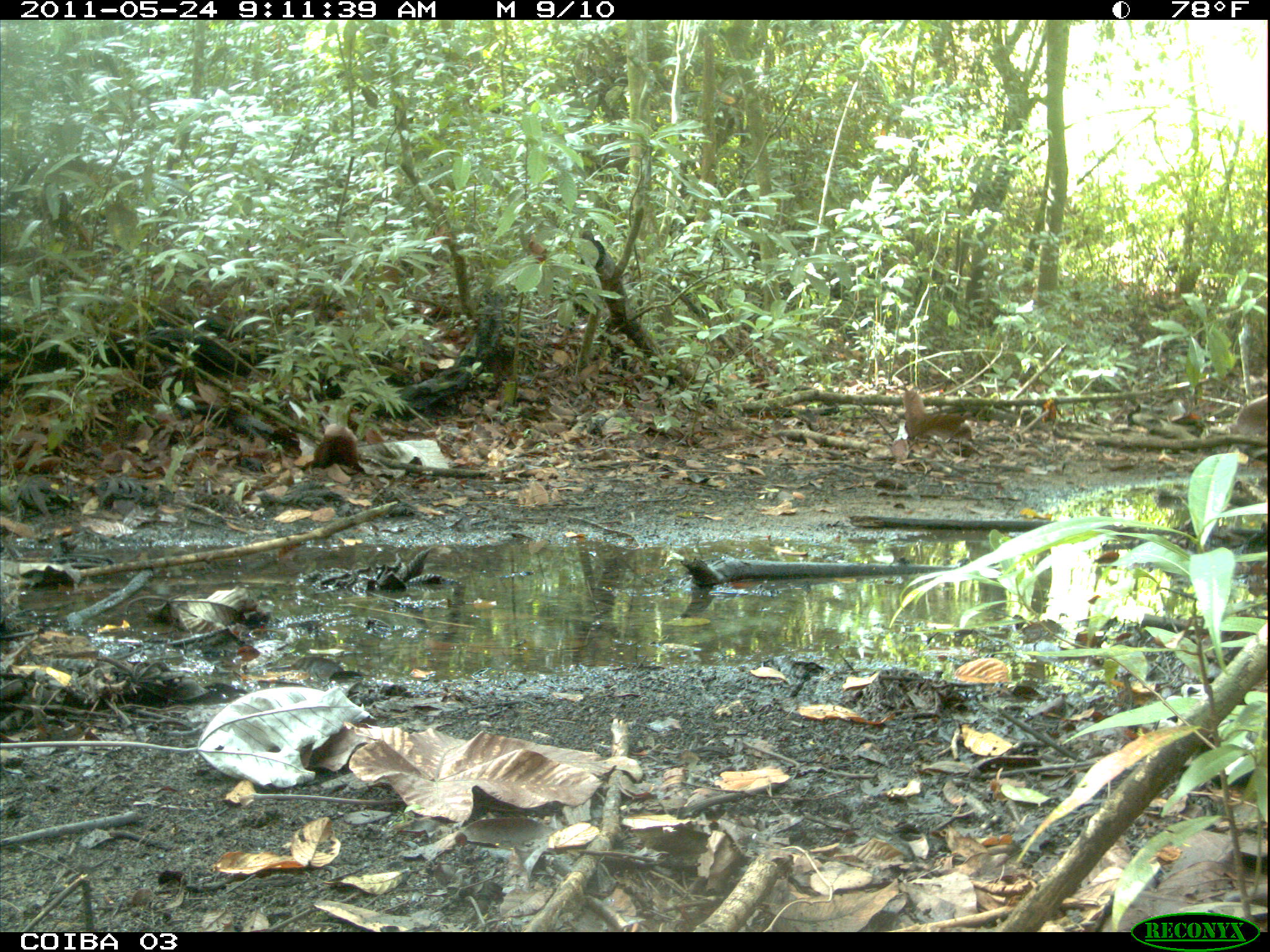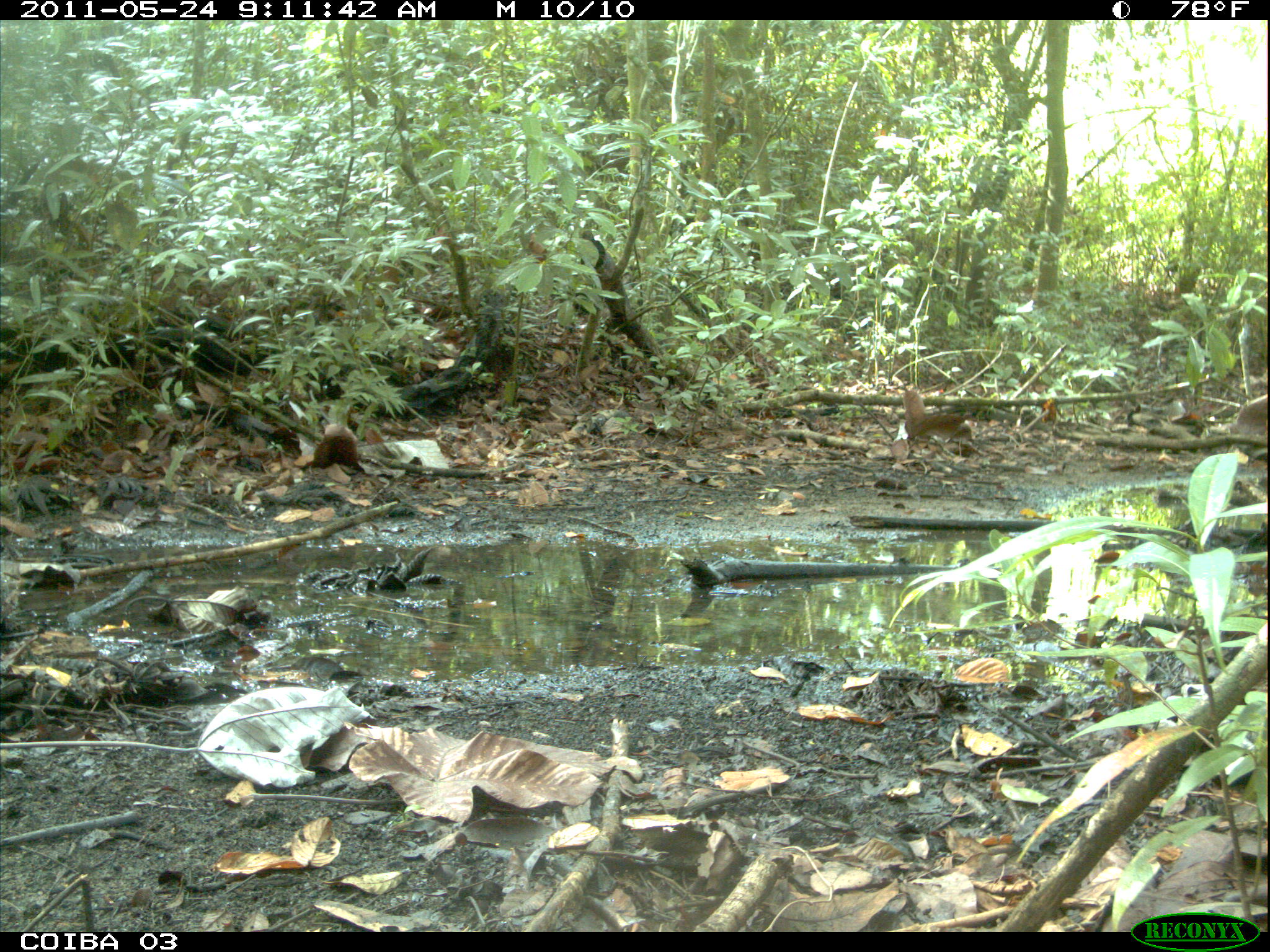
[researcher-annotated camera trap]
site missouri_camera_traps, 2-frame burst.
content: no animal present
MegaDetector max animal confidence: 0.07